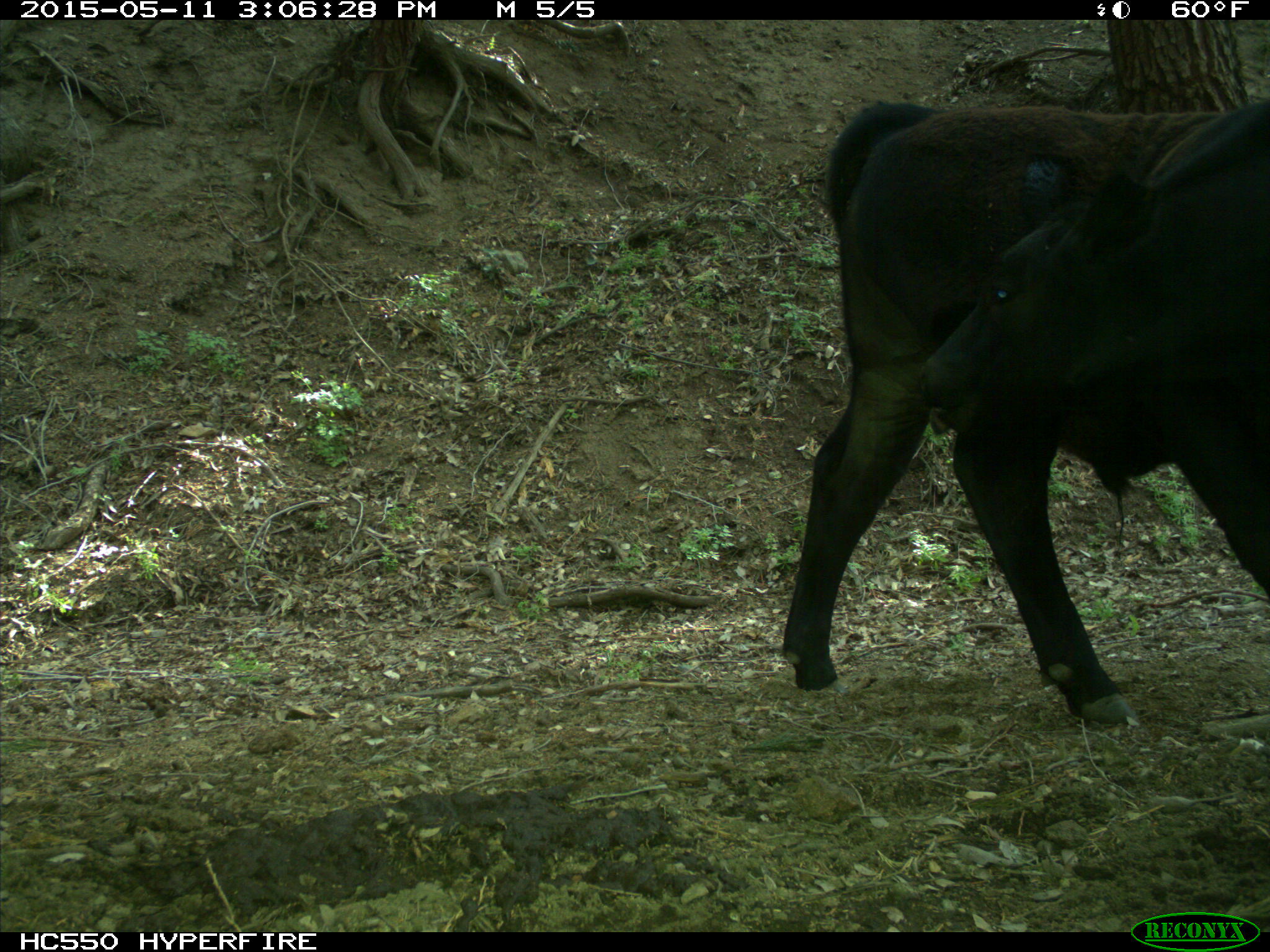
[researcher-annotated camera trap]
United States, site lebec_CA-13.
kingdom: Animalia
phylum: Chordata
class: Mammalia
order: Artiodactyla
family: Bovidae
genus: Bos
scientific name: Bos taurus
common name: domestic cow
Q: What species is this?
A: Bos taurus (domestic cow).